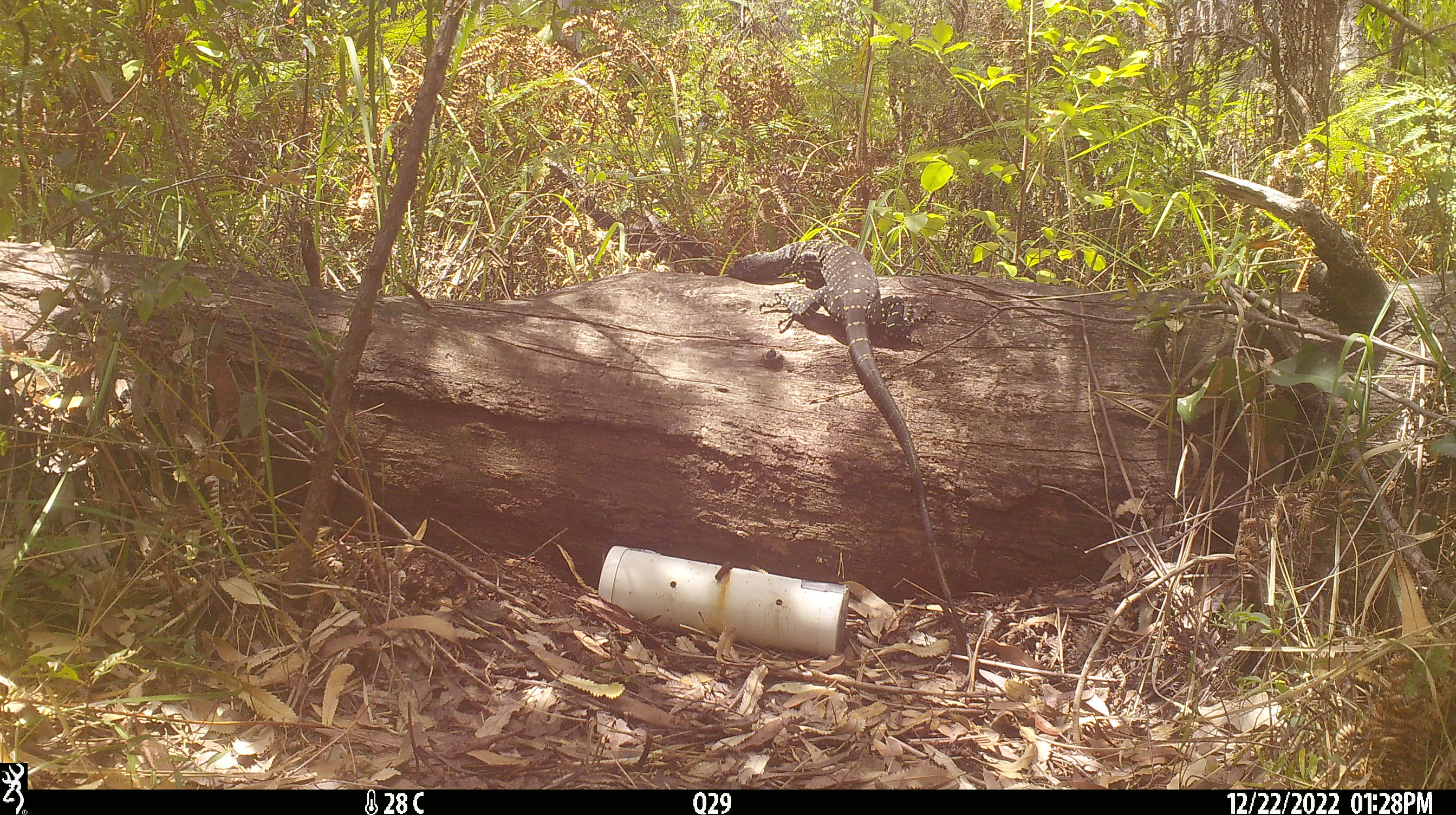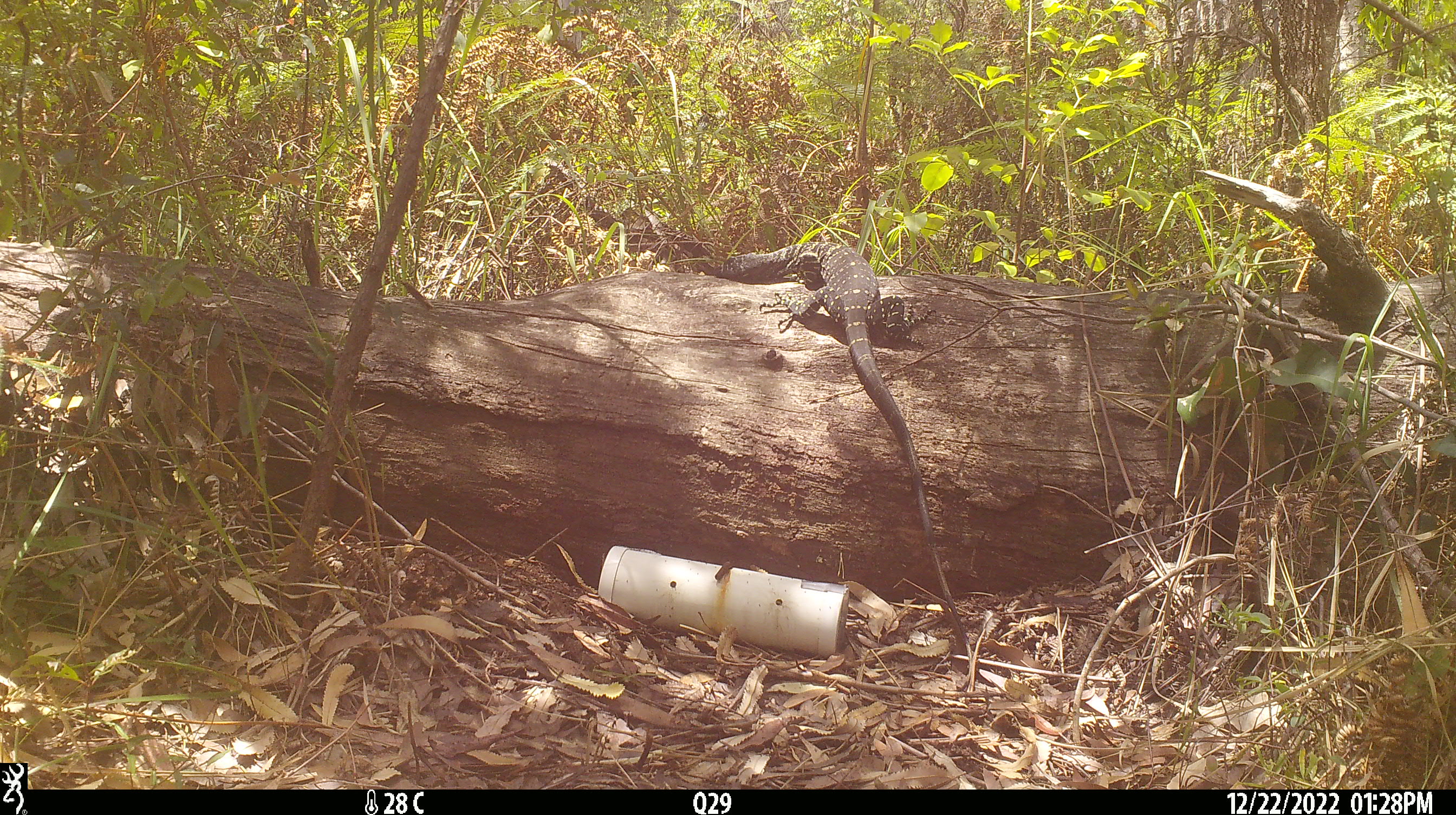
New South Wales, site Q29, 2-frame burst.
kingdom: Animalia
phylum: Chordata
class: Reptilia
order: Squamata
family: Varanidae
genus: Varanus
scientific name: Varanus varius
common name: lace monitor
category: goanna